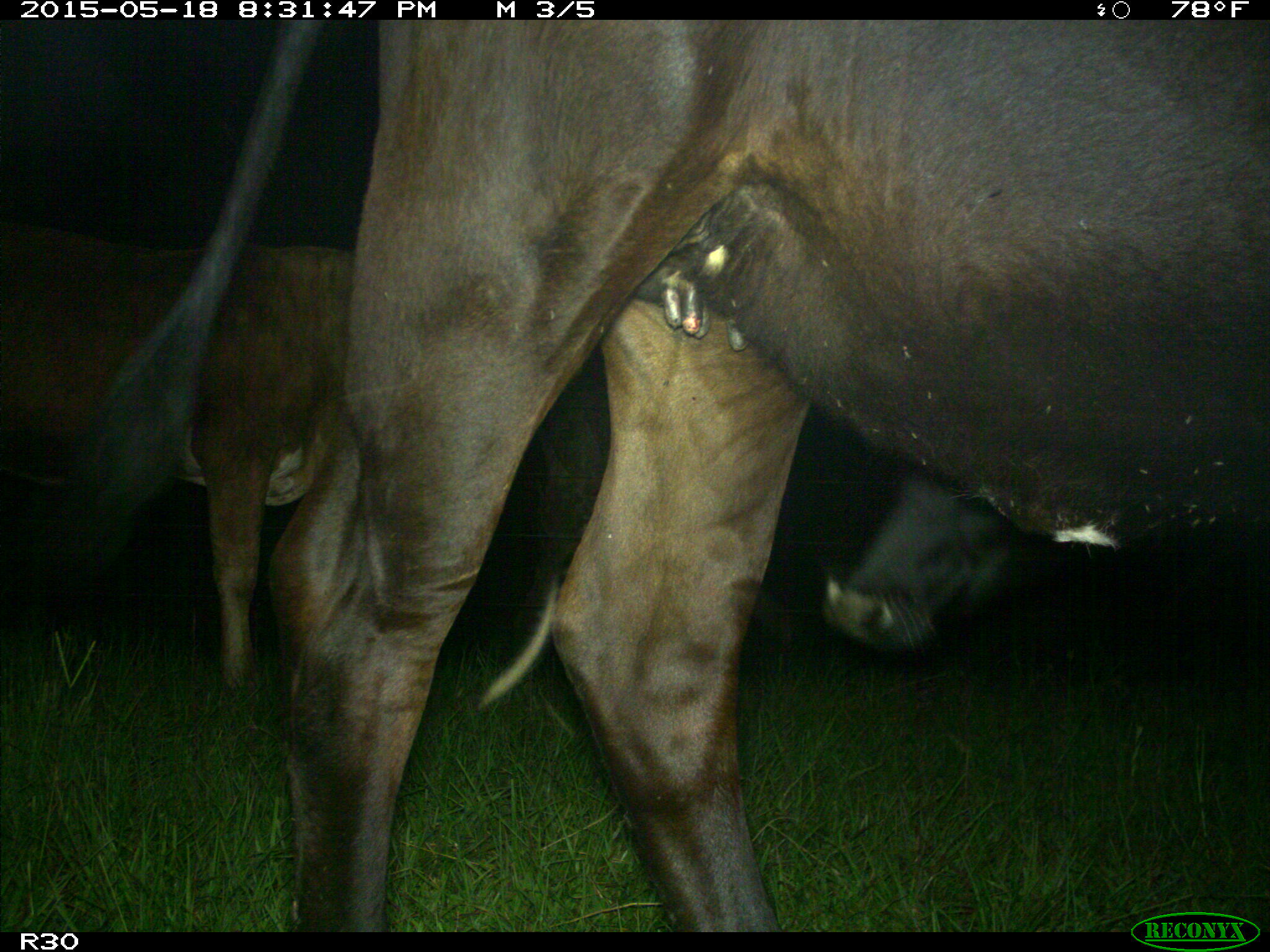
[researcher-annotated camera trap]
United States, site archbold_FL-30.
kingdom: Animalia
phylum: Chordata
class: Mammalia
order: Artiodactyla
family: Bovidae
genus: Bos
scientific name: Bos taurus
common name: domestic cow